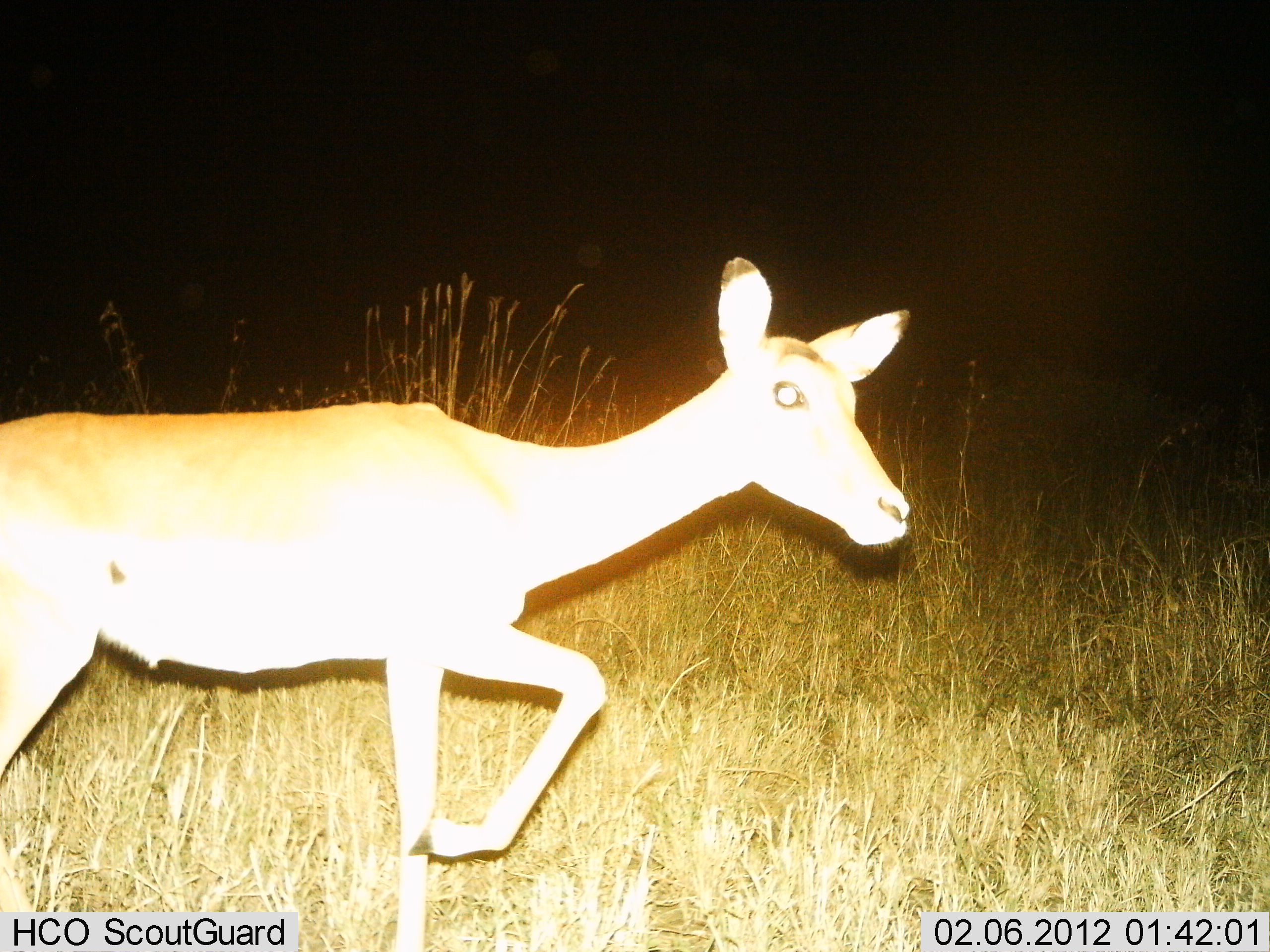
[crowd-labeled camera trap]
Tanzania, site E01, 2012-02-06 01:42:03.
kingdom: Animalia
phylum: Chordata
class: Mammalia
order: Artiodactyla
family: Bovidae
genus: Aepyceros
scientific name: Aepyceros melampus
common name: impala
Impala (Aepyceros melampus), count 1. Behavior (volunteer vote fractions): standing 7%, resting 0%, moving 93%, interacting 0%. Young present (vote fraction): 0%. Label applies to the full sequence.